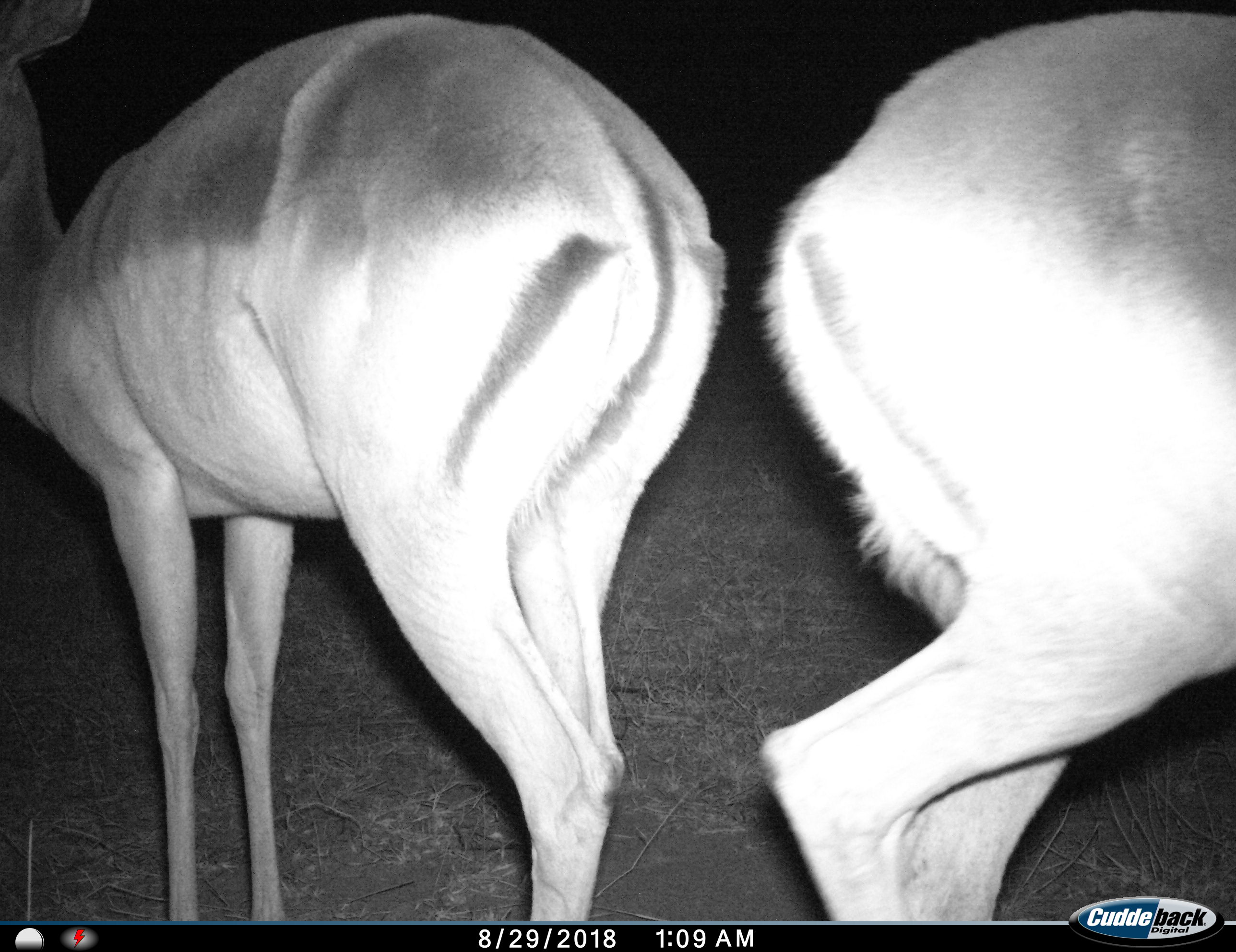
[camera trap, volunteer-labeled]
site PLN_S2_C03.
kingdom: Animalia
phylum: Chordata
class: Mammalia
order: Artiodactyla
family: Bovidae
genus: Aepyceros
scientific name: Aepyceros melampus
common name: impala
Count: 2.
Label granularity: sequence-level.